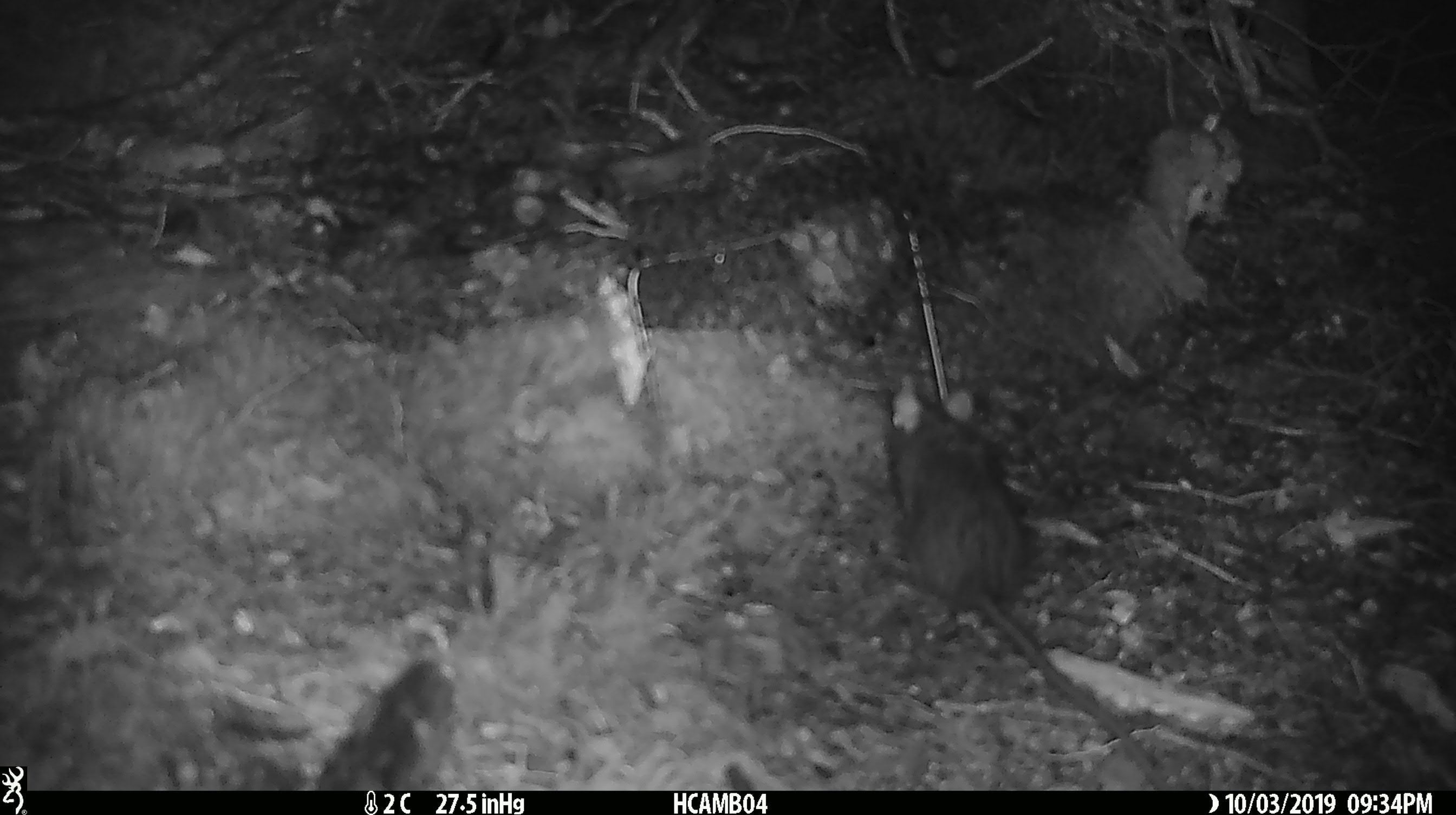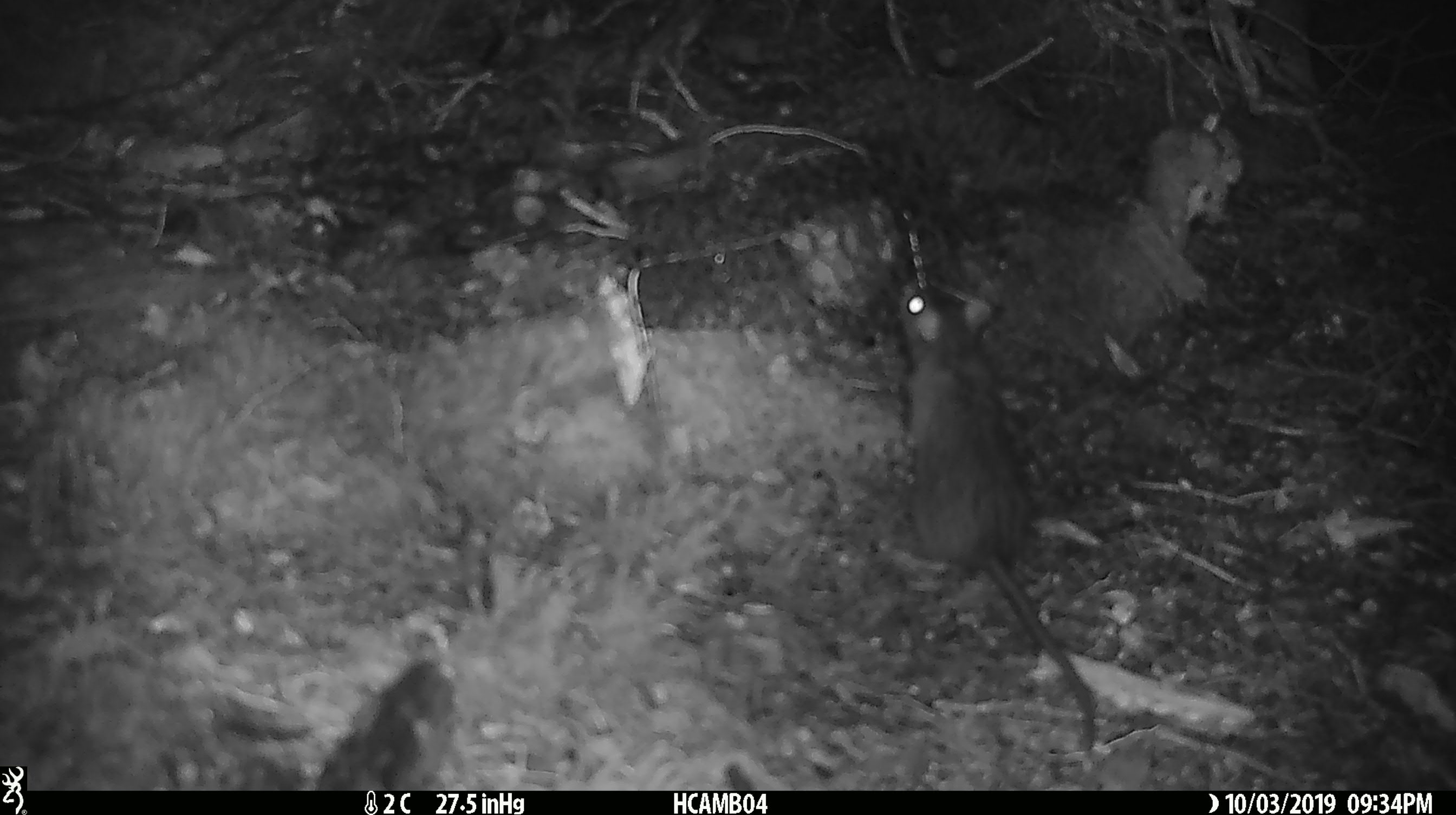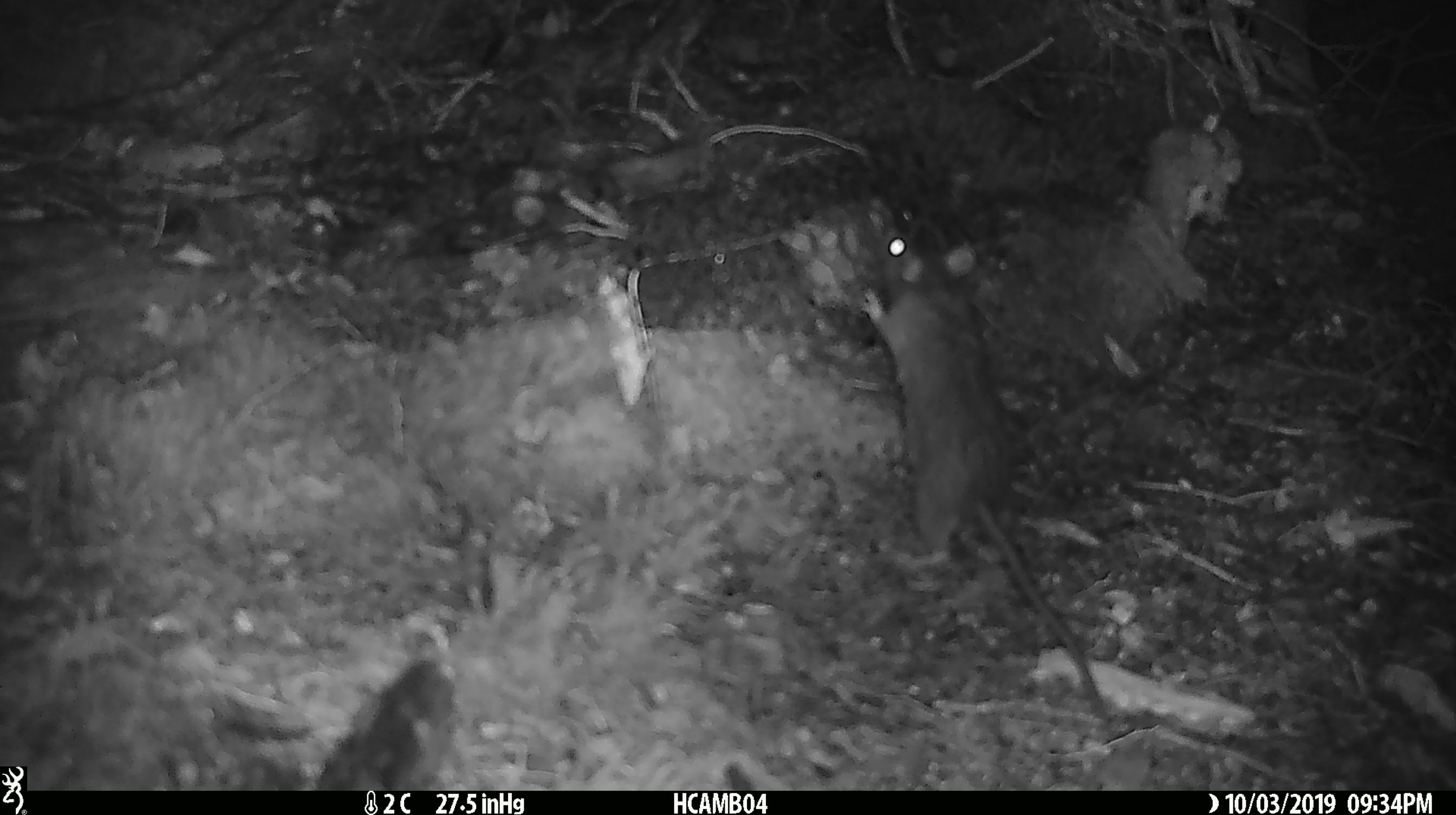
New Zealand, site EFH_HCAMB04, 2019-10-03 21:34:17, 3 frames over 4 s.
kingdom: Animalia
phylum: Chordata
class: Mammalia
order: Rodentia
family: Muridae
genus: Rattus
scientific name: Rattus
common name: rat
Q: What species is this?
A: Rat (Rattus).